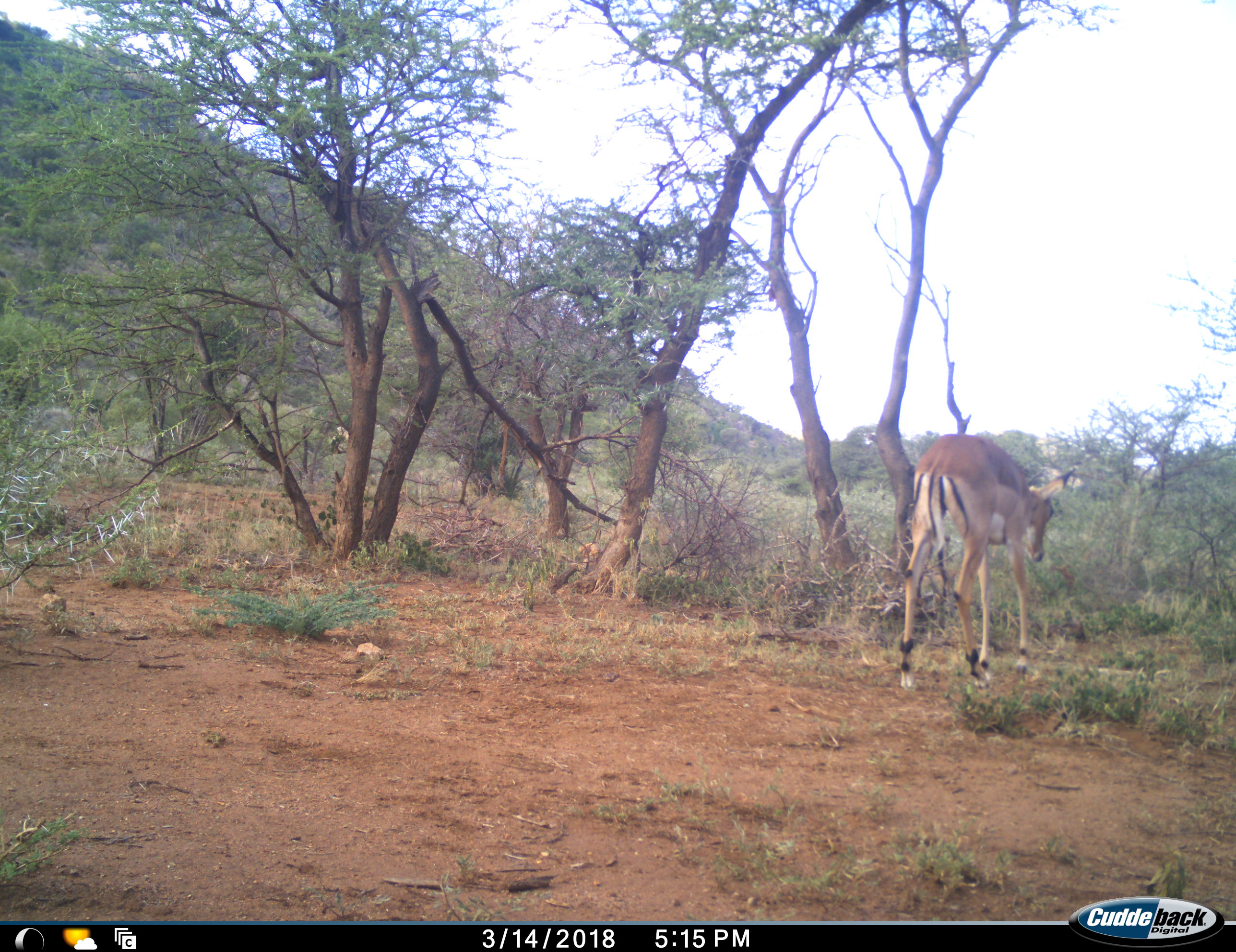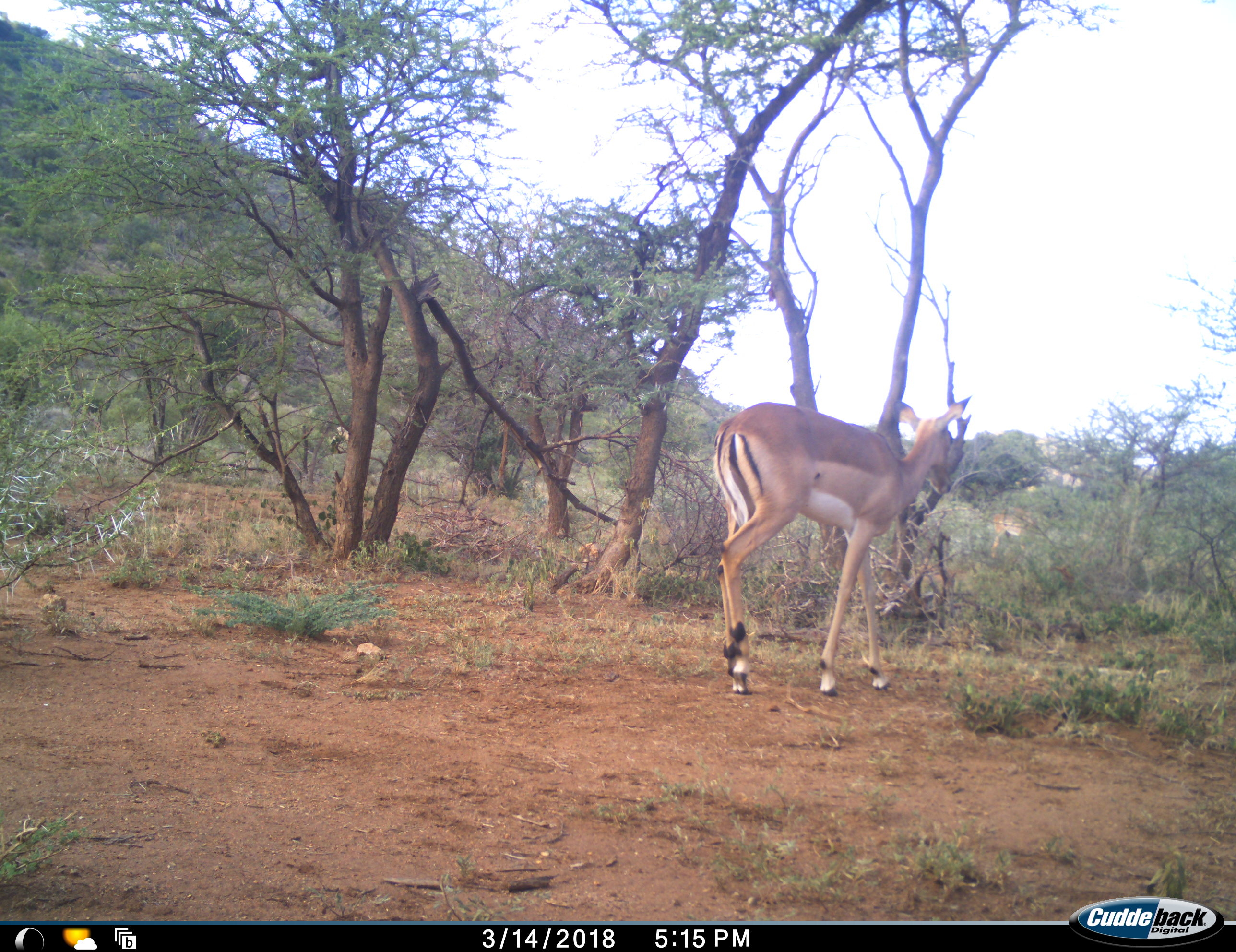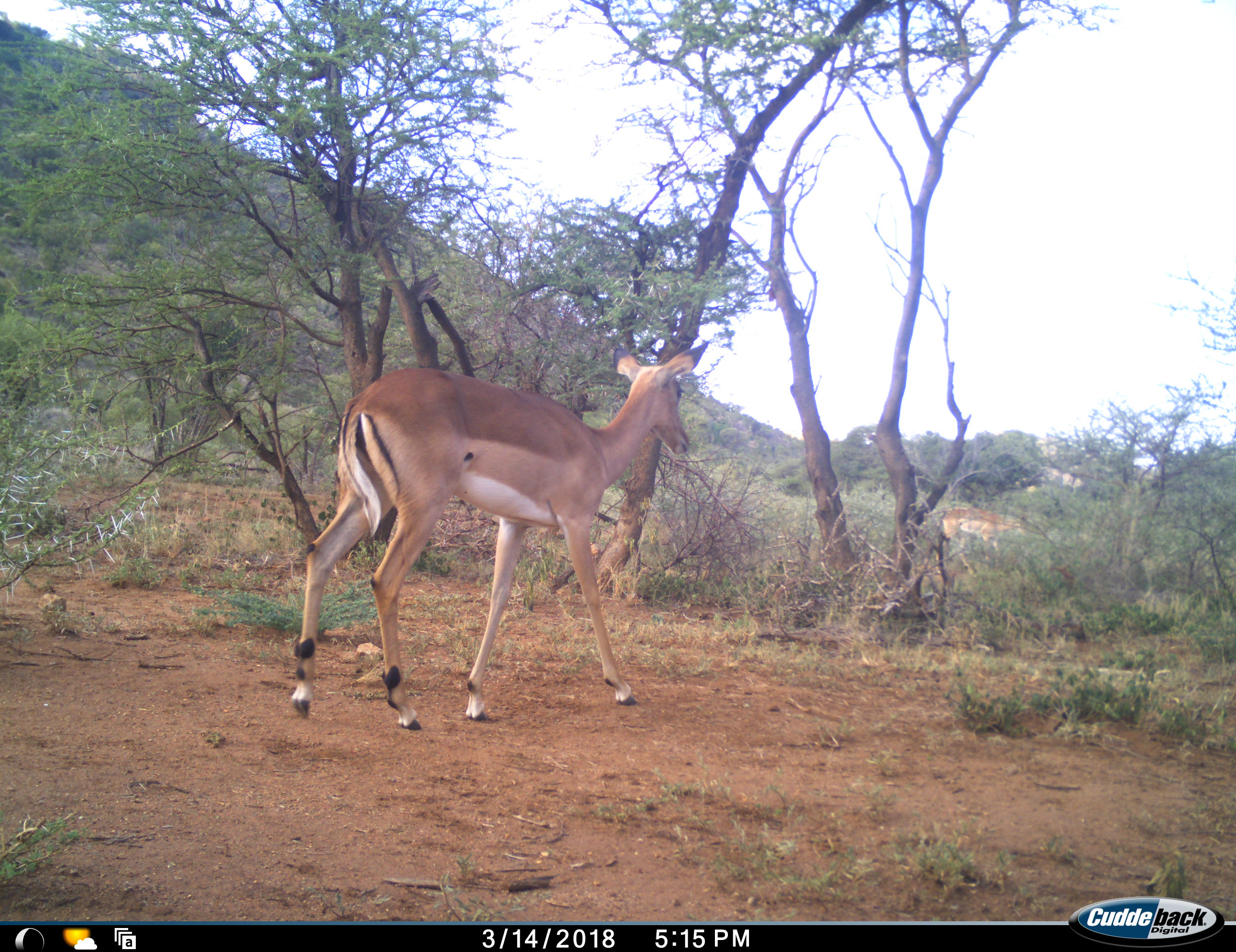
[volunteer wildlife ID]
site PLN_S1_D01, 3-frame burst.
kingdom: Animalia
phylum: Chordata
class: Mammalia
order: Artiodactyla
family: Bovidae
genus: Aepyceros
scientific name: Aepyceros melampus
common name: impala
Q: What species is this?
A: Impala (Aepyceros melampus).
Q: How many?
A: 1.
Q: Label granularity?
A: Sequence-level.